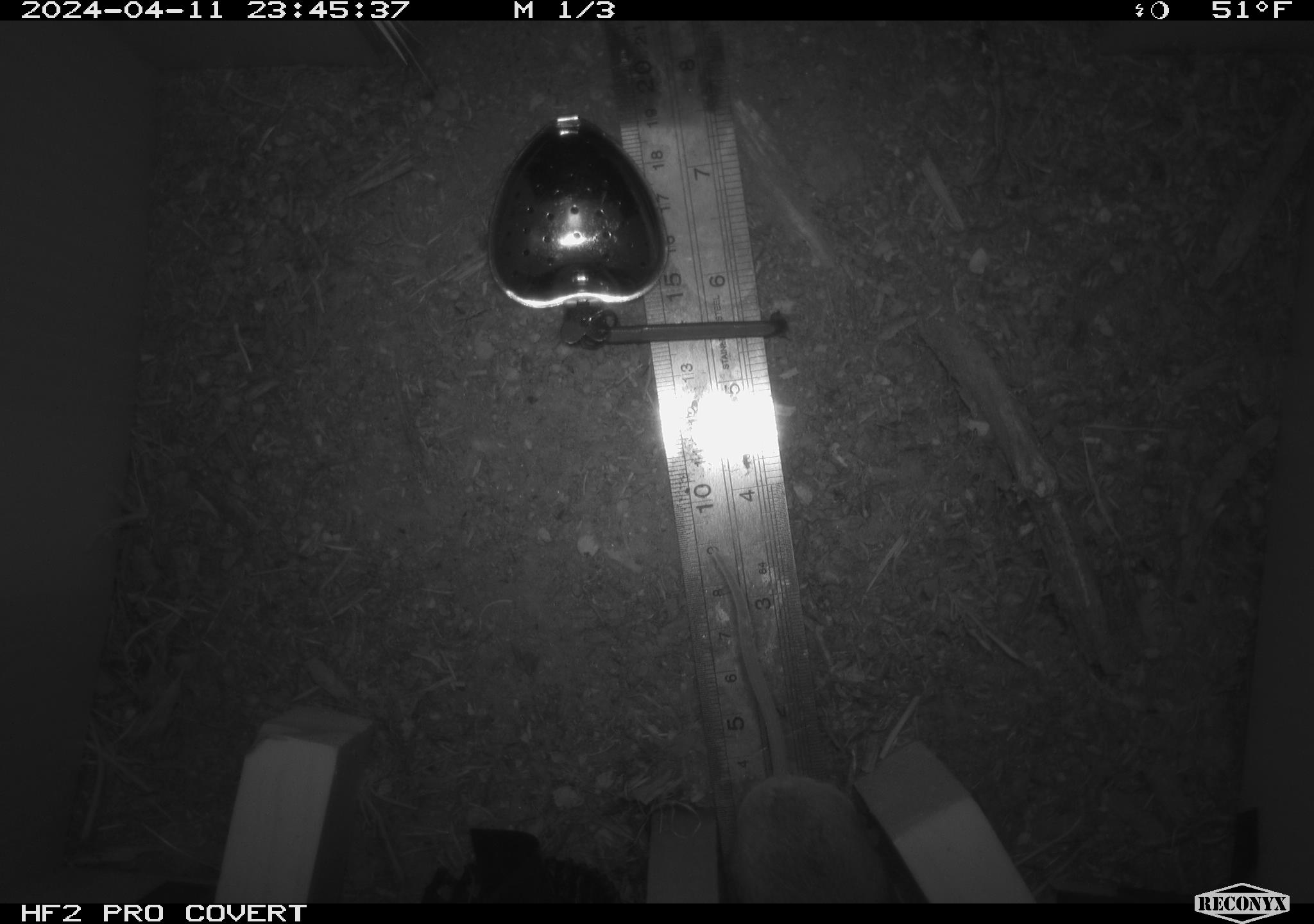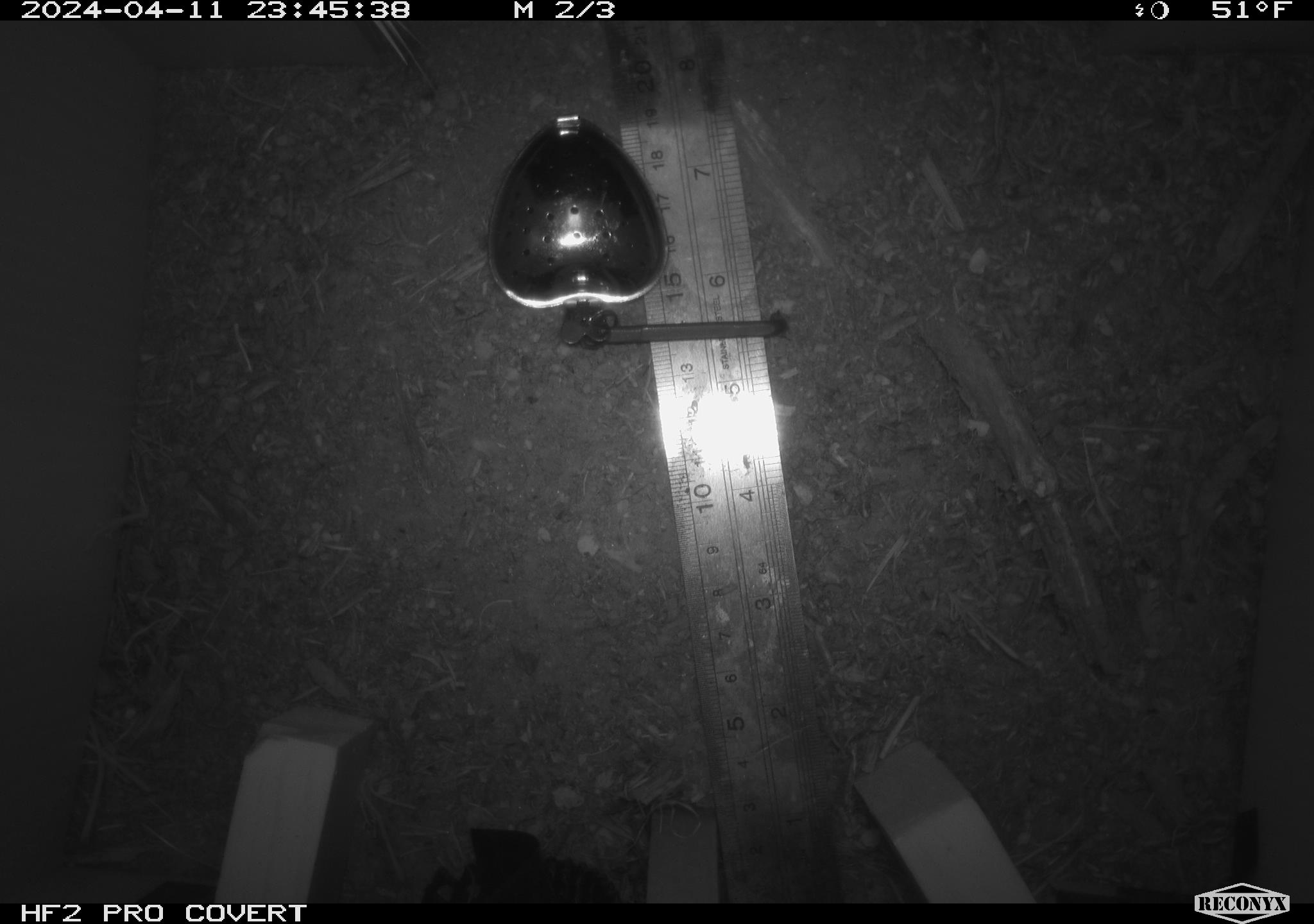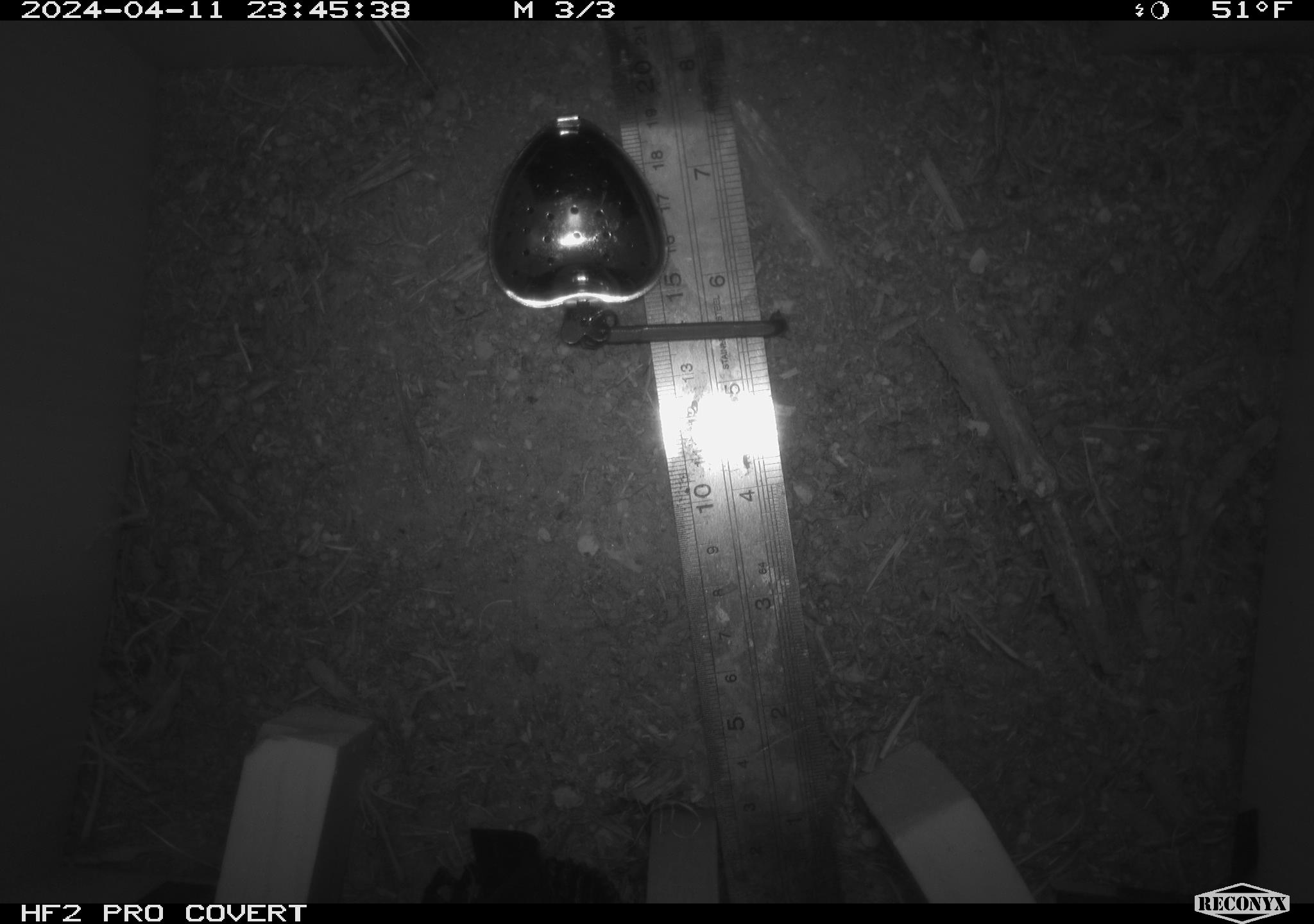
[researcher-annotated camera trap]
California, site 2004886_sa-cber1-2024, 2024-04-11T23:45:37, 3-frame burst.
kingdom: Animalia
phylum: Chordata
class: Mammalia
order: Rodentia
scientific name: Rodentia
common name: mouse species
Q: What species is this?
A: Mouse species (Rodentia).